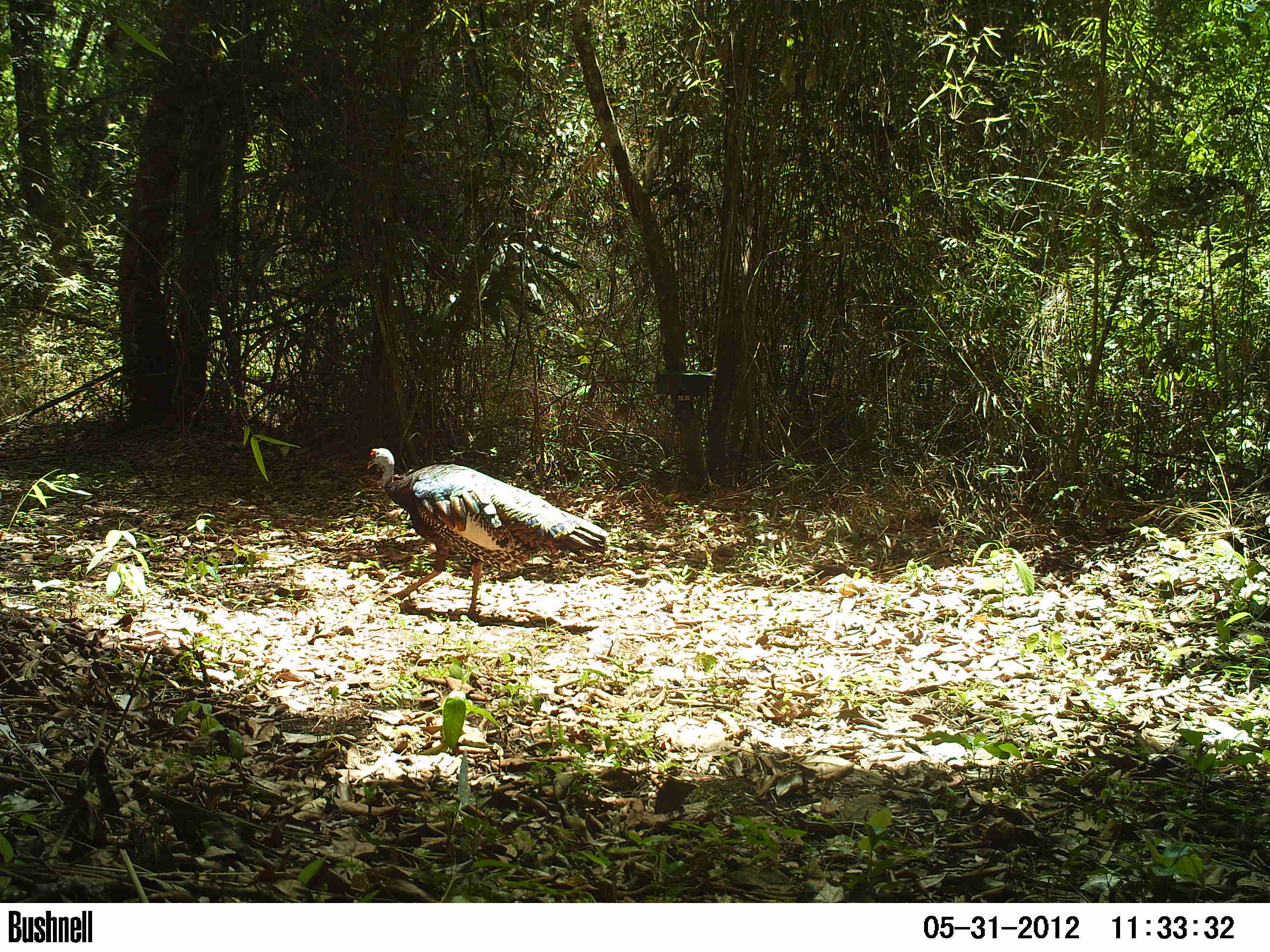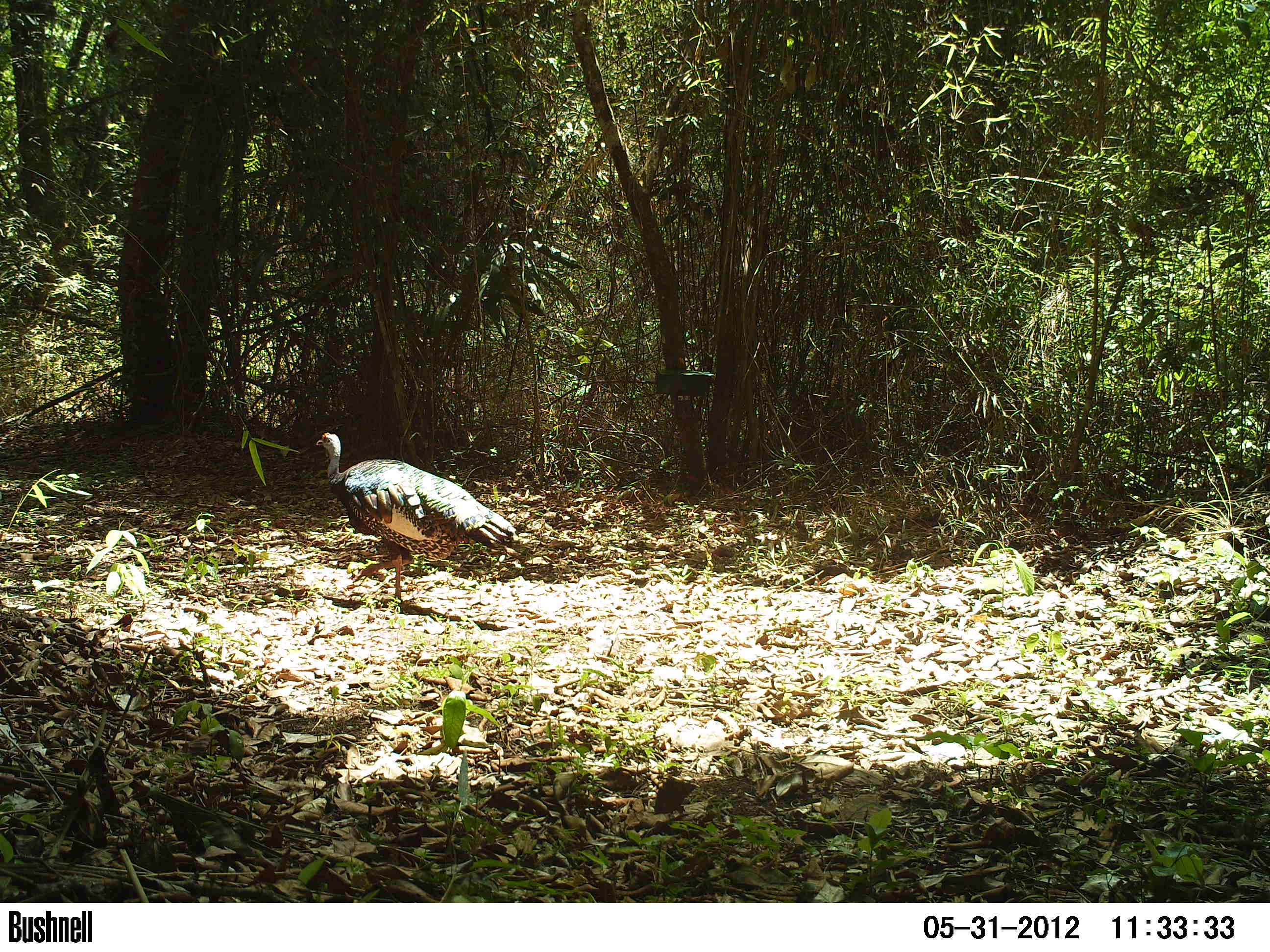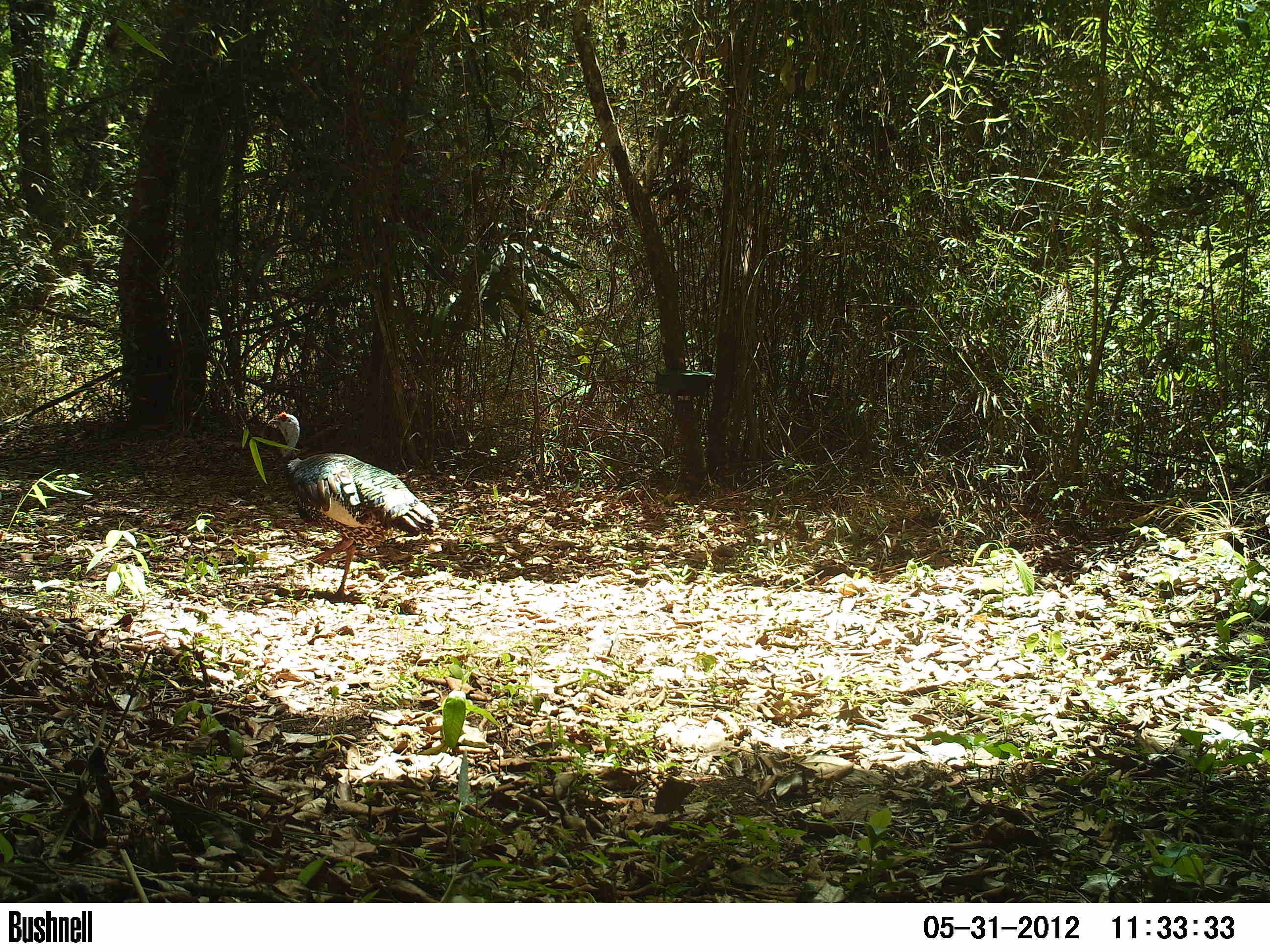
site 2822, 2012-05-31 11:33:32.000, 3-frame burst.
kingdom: Animalia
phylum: Chordata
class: Aves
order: Galliformes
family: Phasianidae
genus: Meleagris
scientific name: Meleagris ocellata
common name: ocellated turkey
Meleagris ocellata (ocellated turkey), count 1, age adult.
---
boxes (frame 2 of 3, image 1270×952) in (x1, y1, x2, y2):
meleagris ocellata: (315, 431, 516, 614)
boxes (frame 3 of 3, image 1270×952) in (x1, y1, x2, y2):
meleagris ocellata: (266, 409, 440, 598)